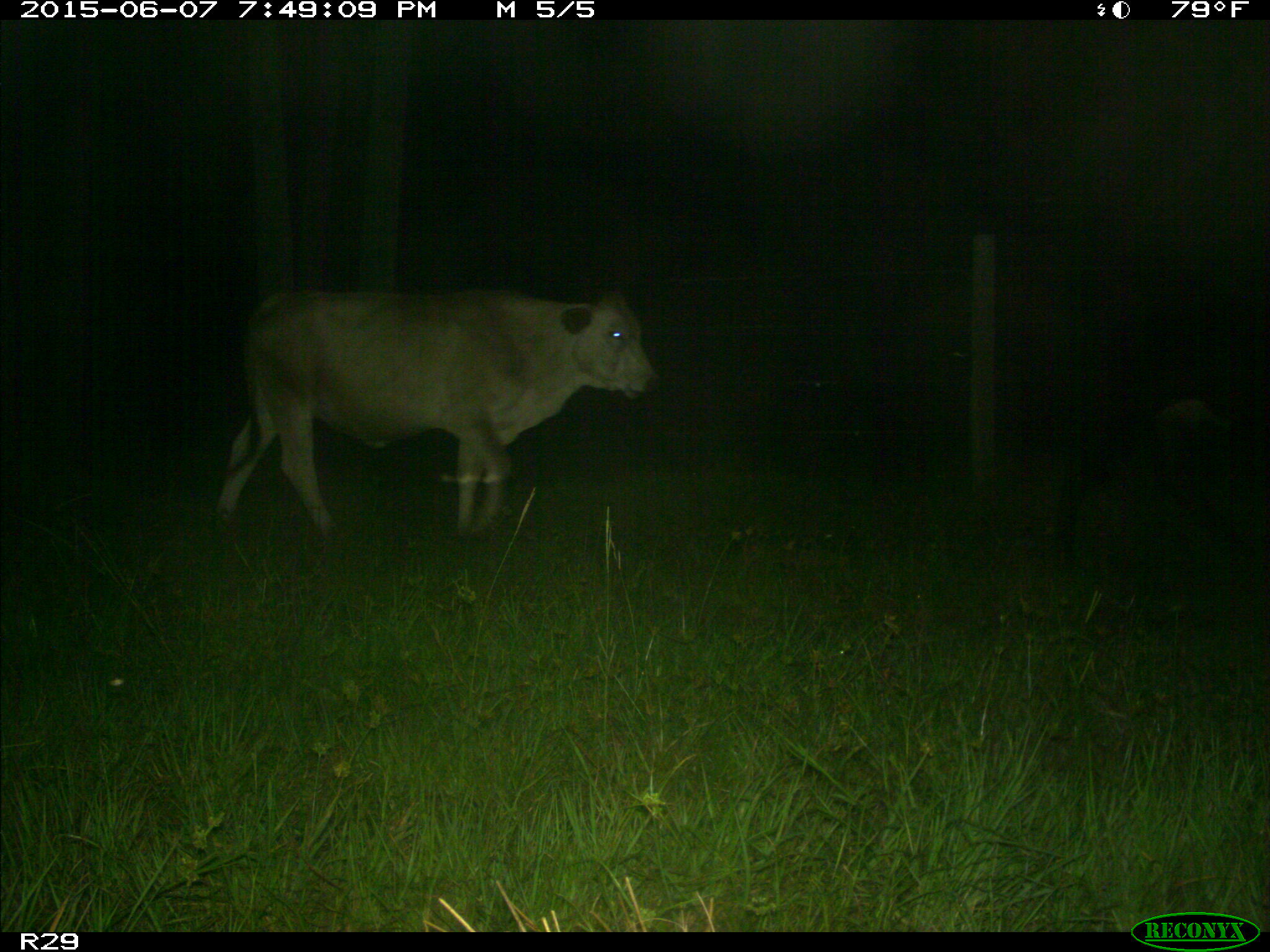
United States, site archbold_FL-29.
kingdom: Animalia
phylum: Chordata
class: Mammalia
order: Artiodactyla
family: Bovidae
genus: Bos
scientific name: Bos taurus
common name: domestic cow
Bos taurus (domestic cow).